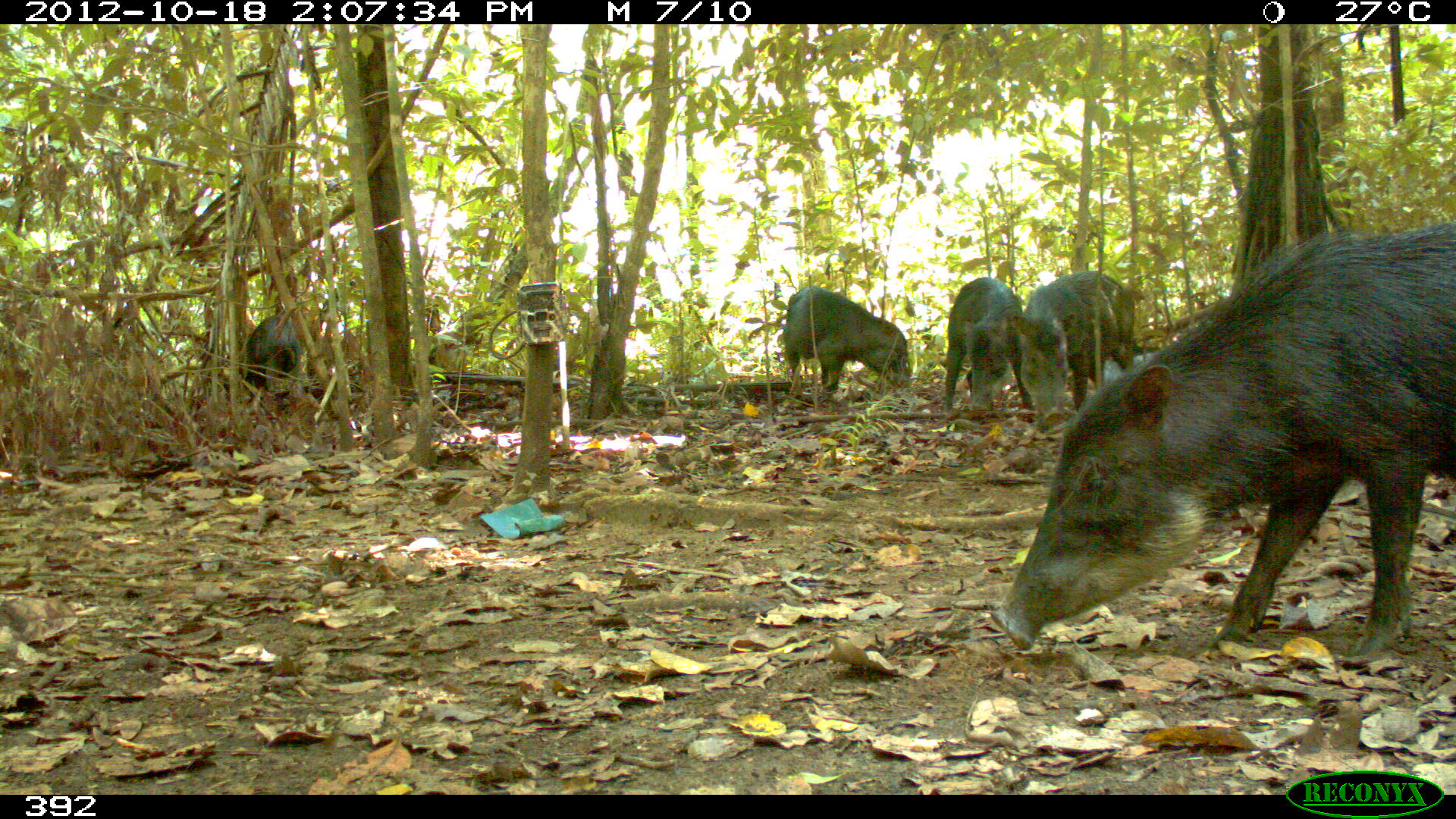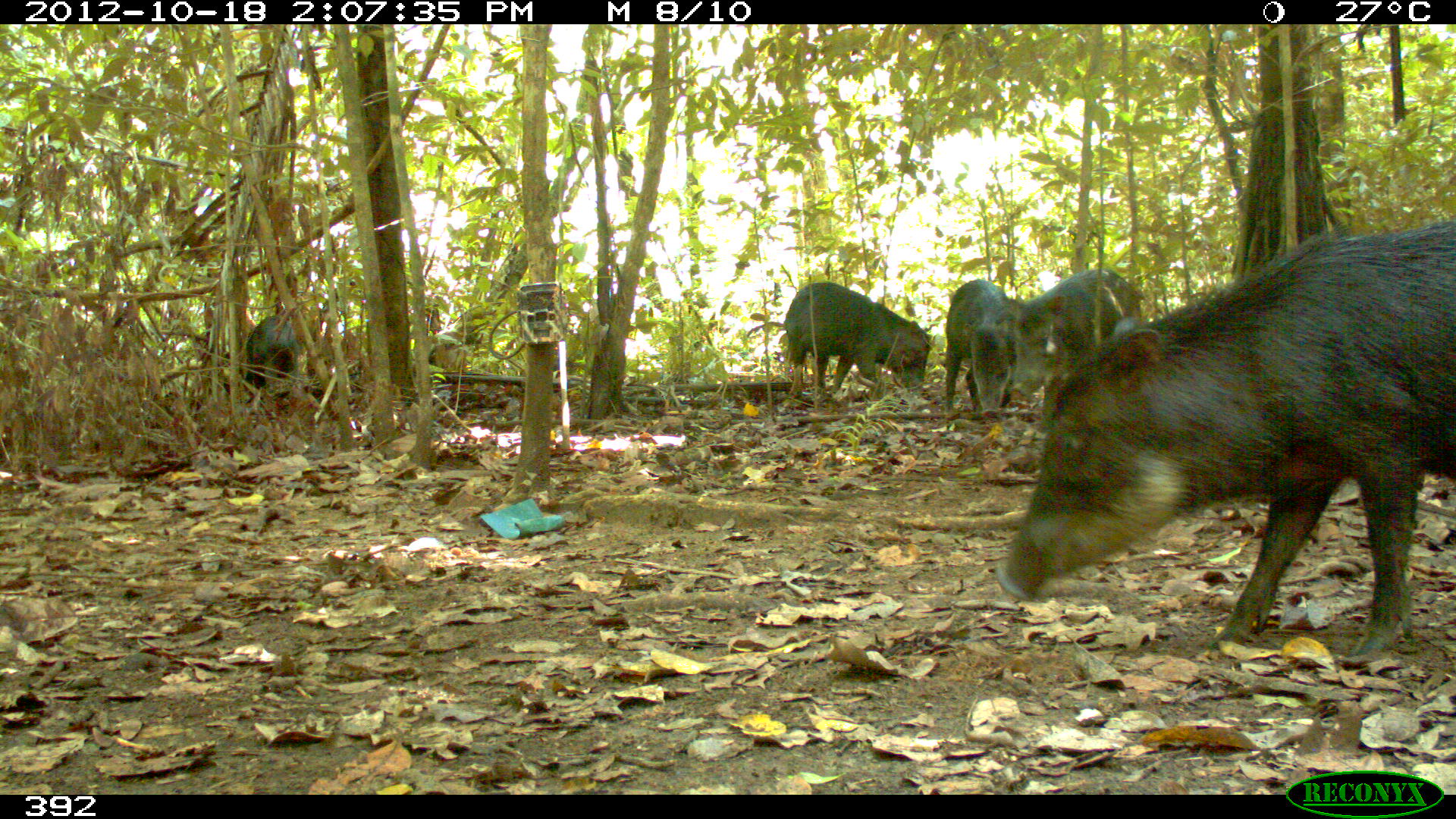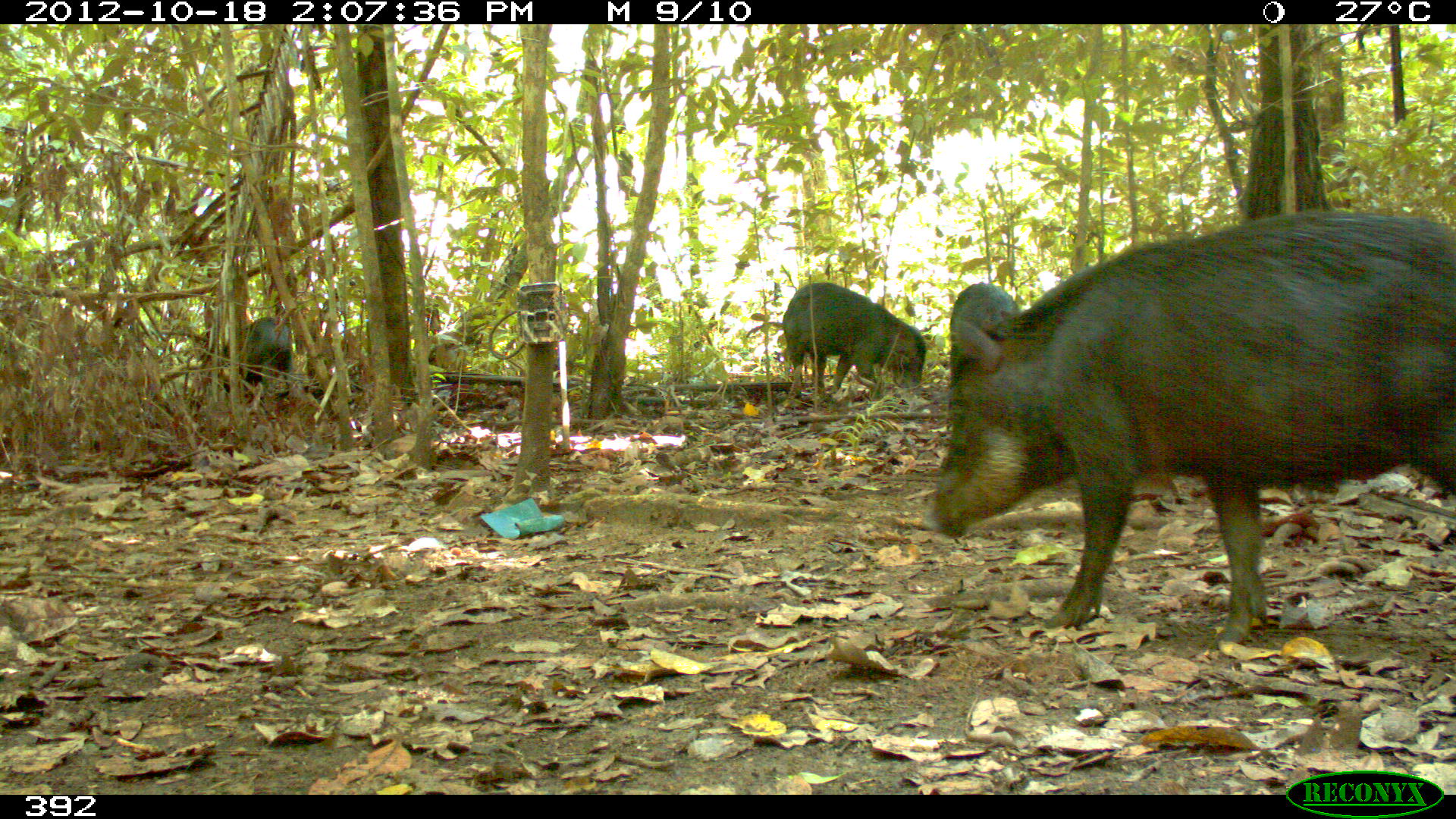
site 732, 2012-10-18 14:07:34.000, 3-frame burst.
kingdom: Animalia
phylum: Chordata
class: Mammalia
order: Artiodactyla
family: Tayassuidae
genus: Tayassu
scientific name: Tayassu pecari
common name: white-lipped peccary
Tayassu pecari (white-lipped peccary).